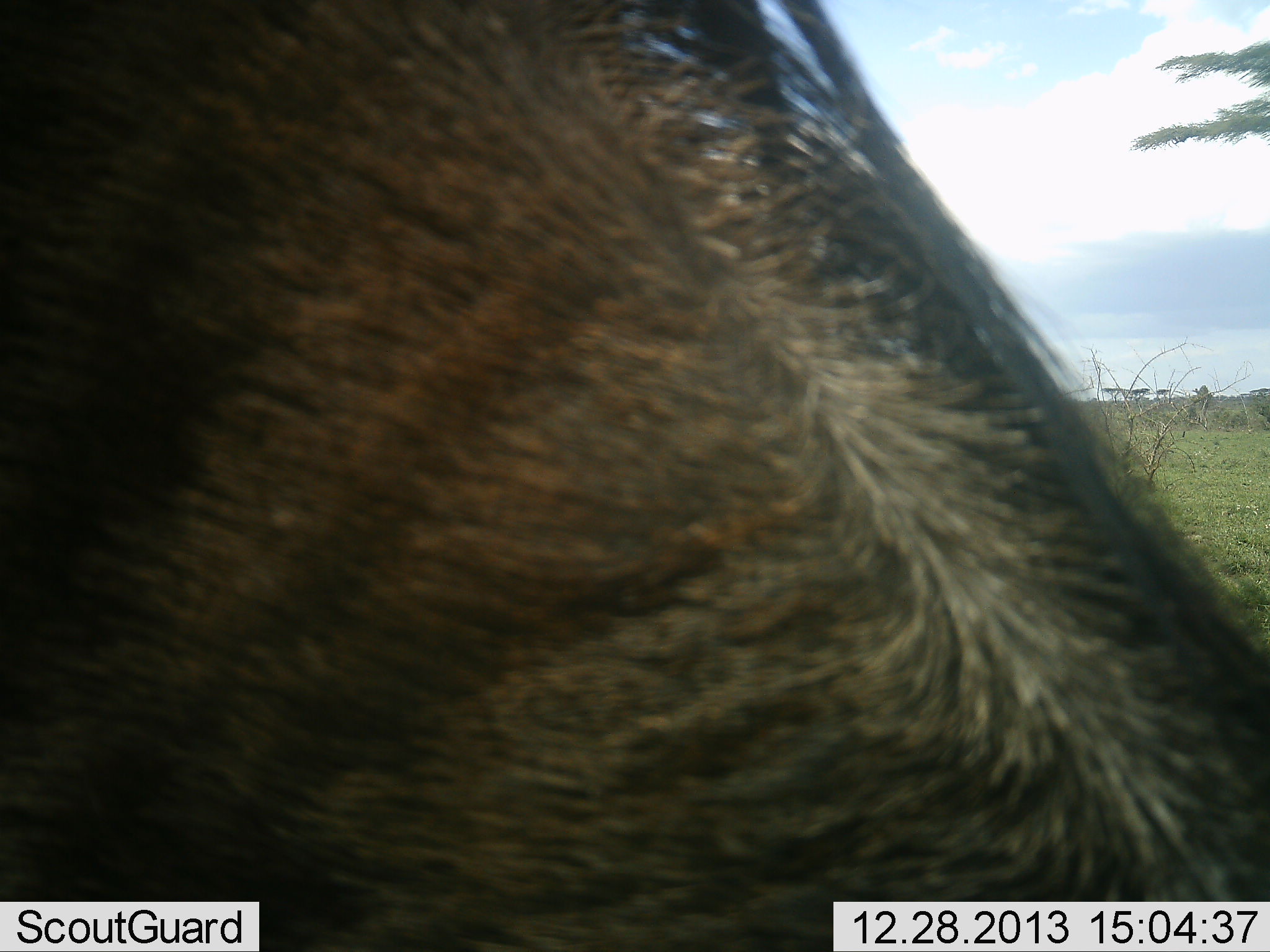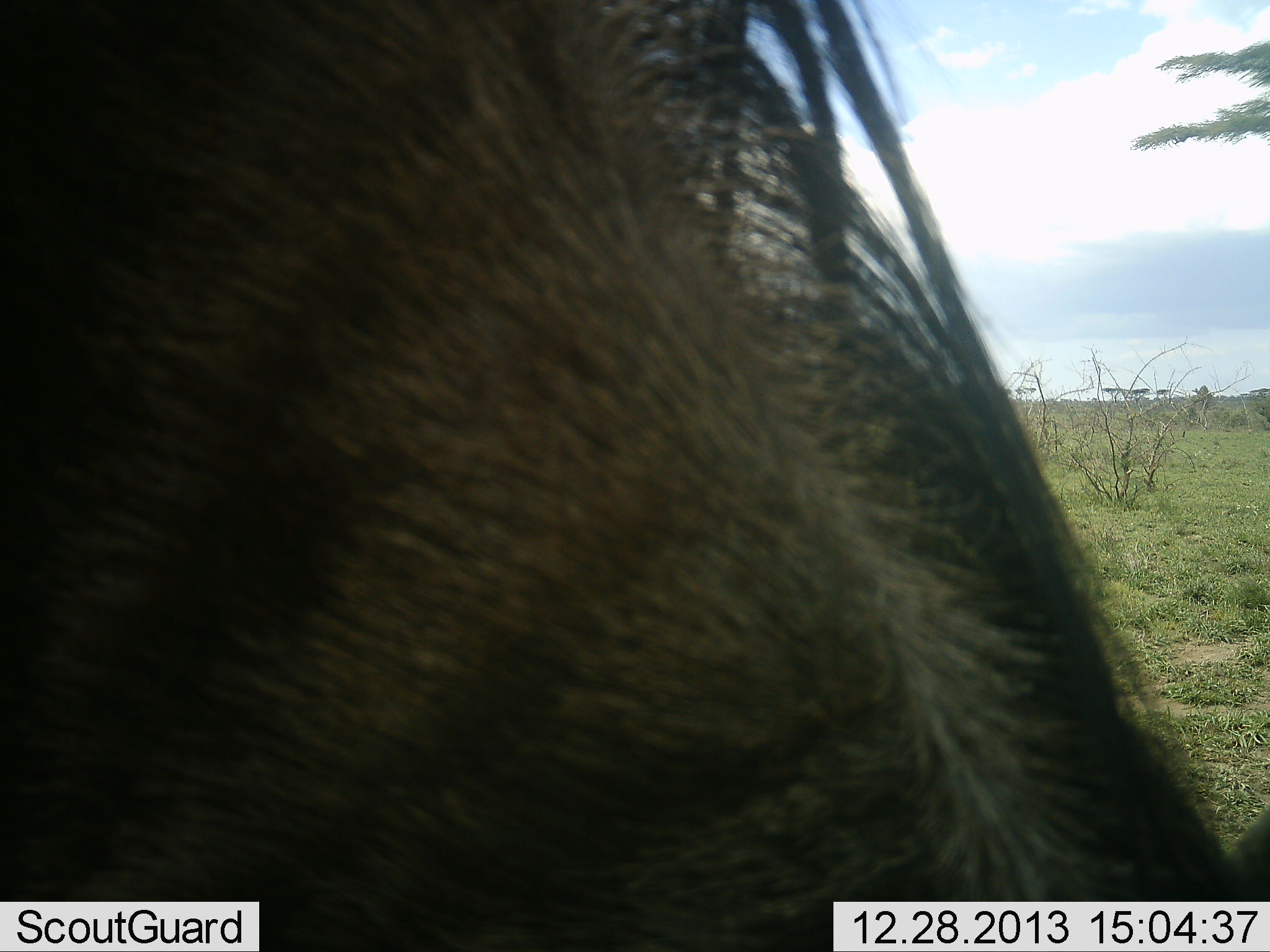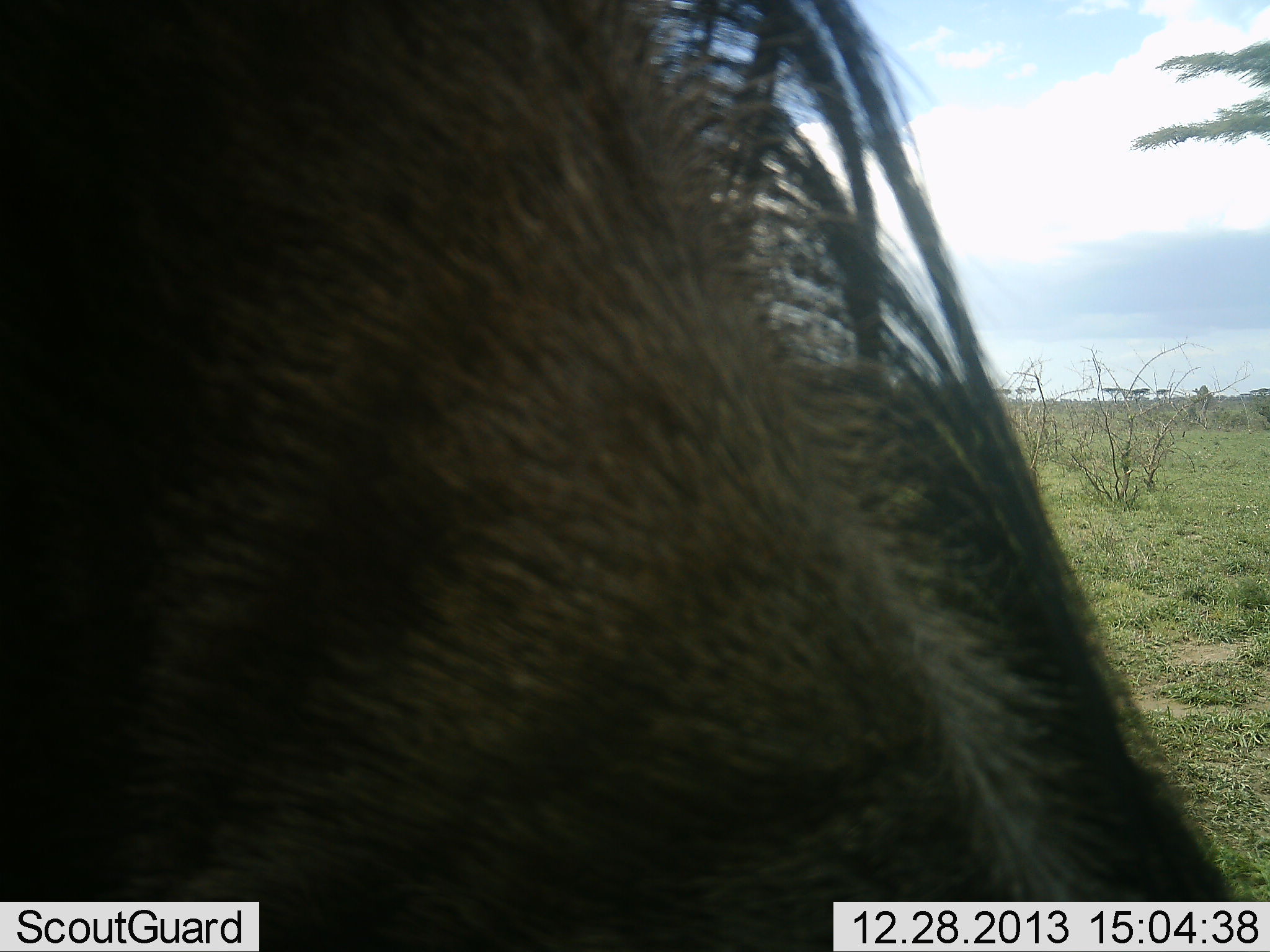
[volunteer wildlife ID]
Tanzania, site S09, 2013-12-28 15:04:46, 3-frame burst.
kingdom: Animalia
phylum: Chordata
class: Mammalia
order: Artiodactyla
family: Bovidae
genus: Connochaetes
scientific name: Connochaetes taurinus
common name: blue wildebeest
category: wildebeest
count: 1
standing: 50%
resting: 0%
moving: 0%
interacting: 0%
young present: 0%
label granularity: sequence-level